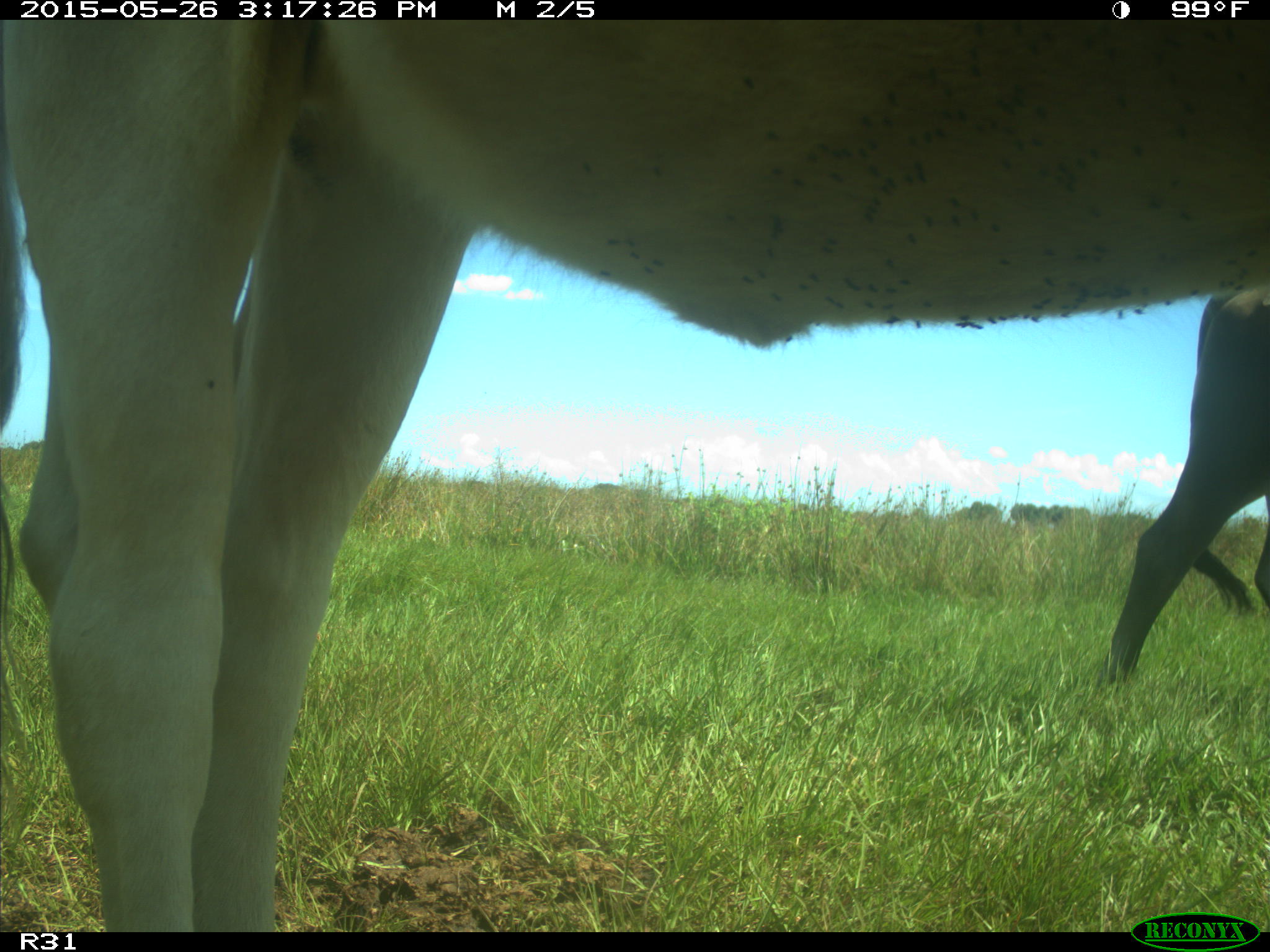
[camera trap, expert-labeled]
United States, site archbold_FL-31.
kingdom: Animalia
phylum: Chordata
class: Mammalia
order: Artiodactyla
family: Bovidae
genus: Bos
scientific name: Bos taurus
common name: domestic cow